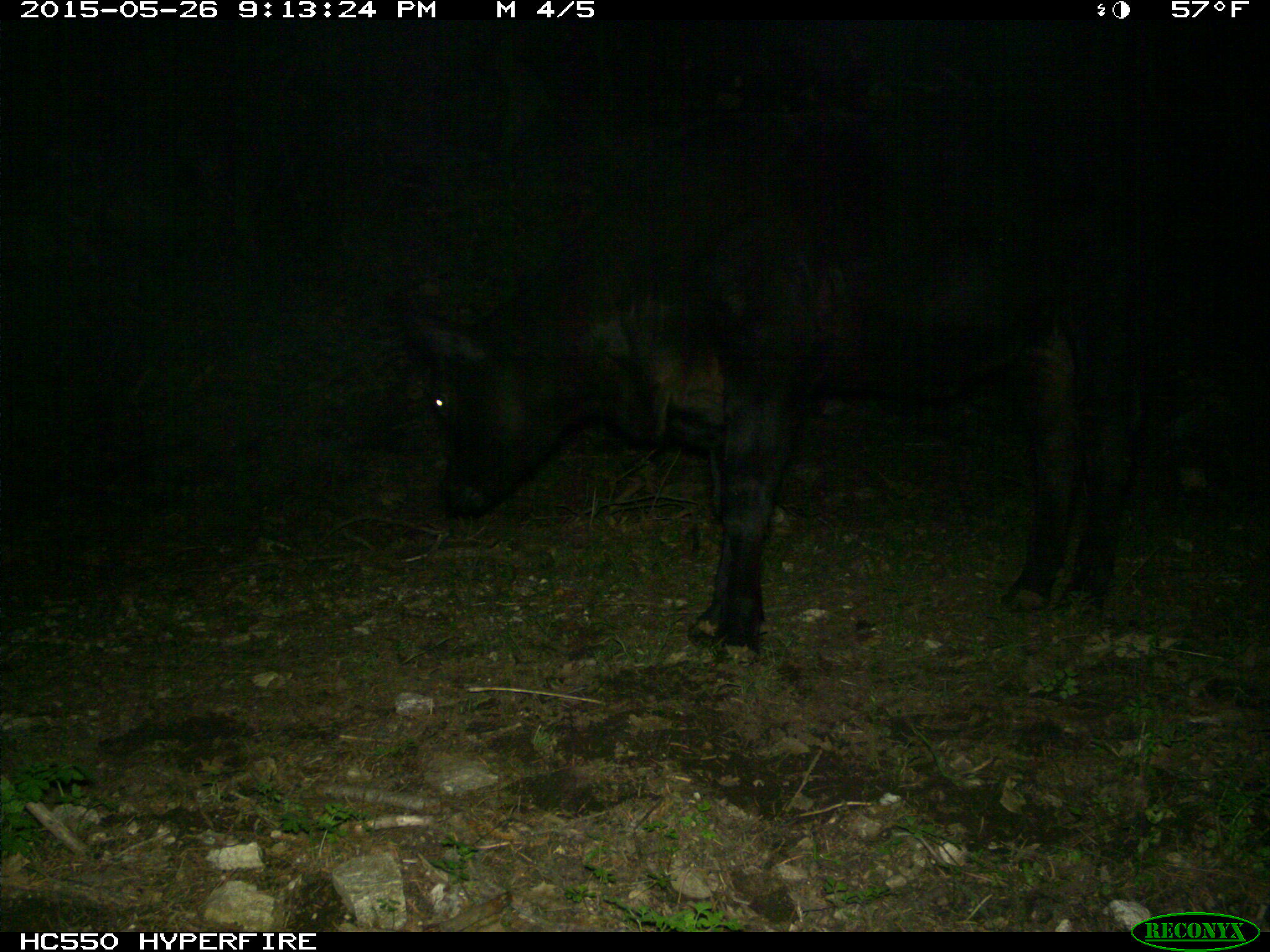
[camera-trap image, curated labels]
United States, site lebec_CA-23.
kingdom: Animalia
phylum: Chordata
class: Mammalia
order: Artiodactyla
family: Bovidae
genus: Bos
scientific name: Bos taurus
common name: domestic cow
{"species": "Bos taurus (domestic cow)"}